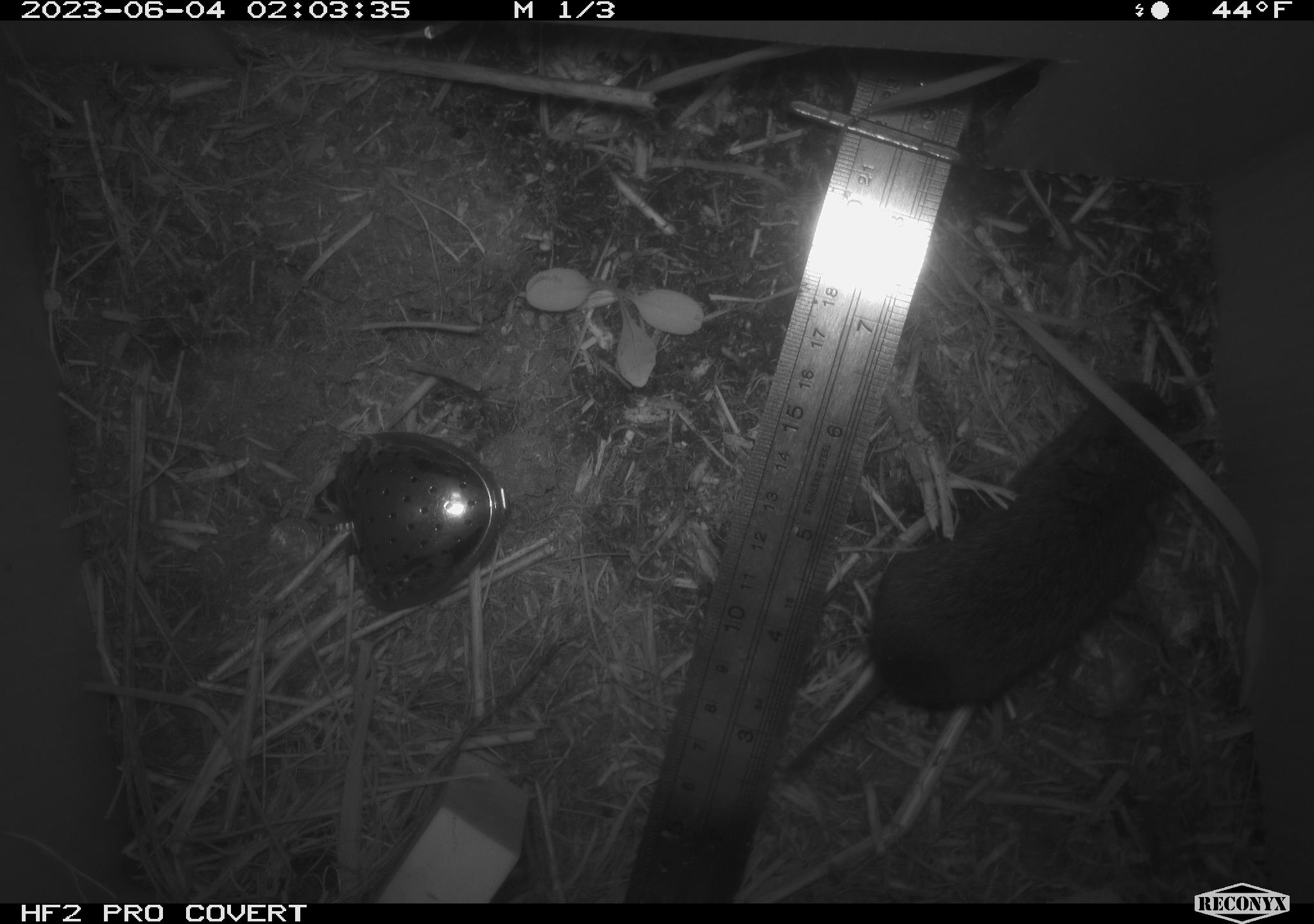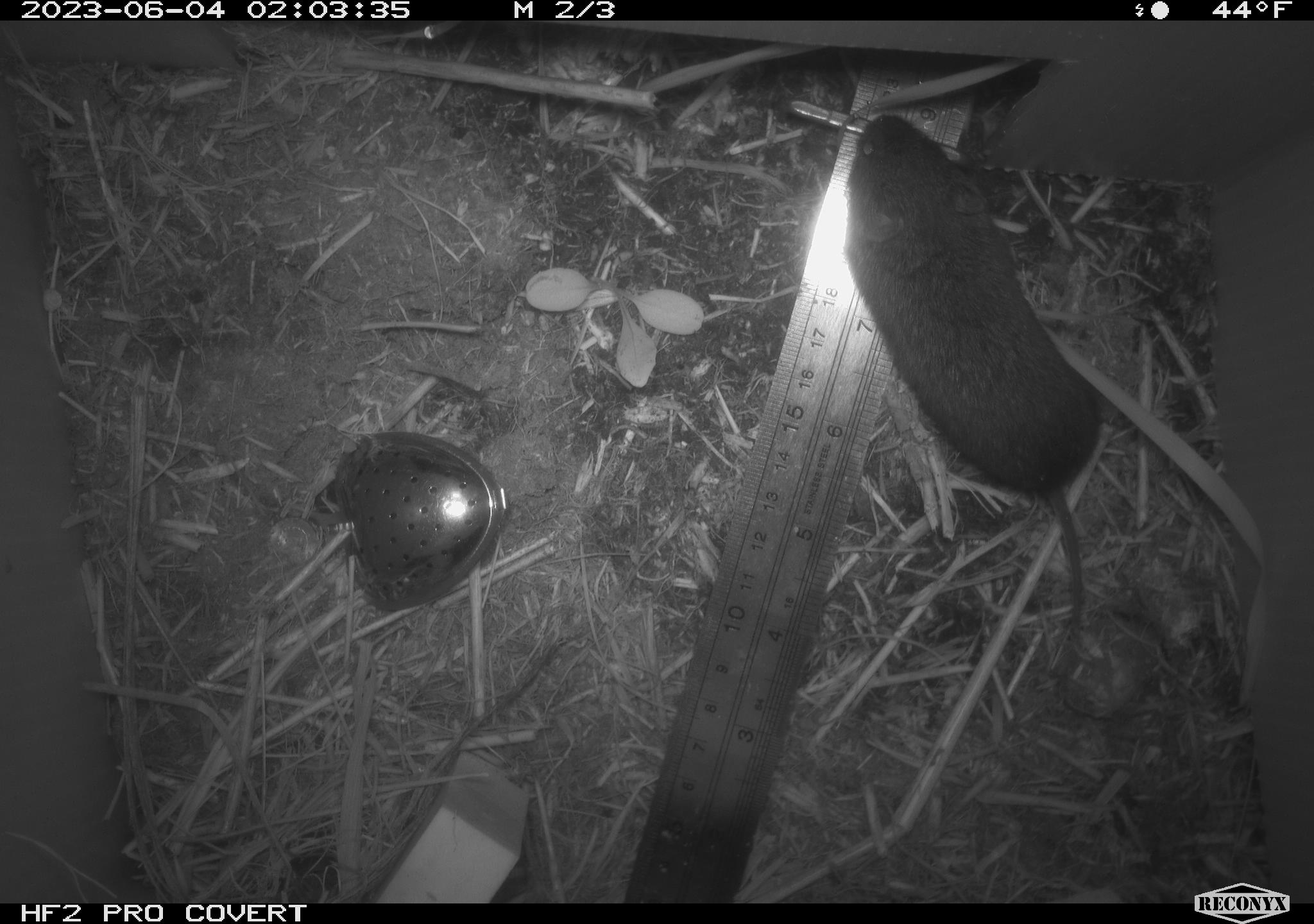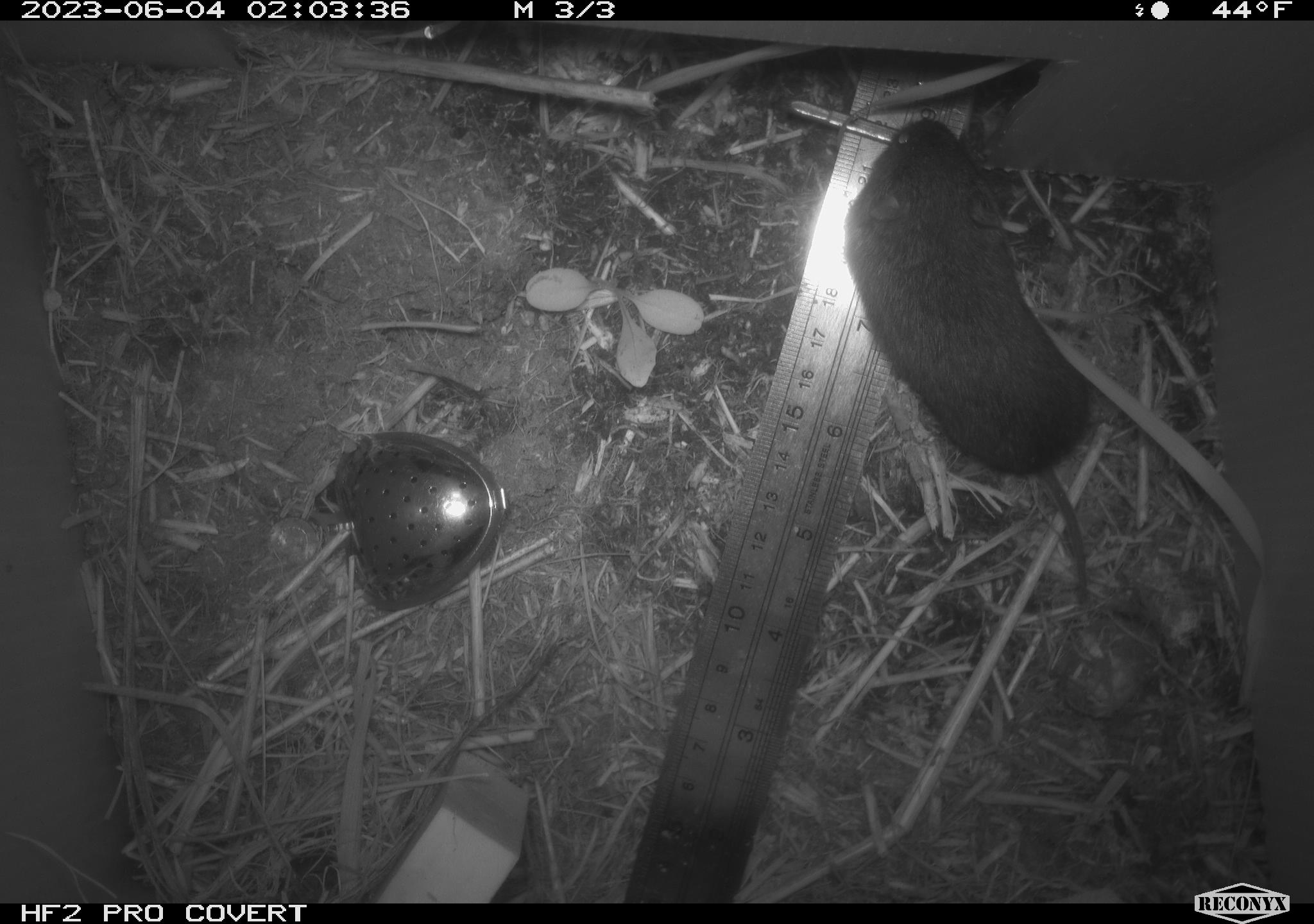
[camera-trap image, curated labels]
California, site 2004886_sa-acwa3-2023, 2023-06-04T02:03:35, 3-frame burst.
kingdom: Animalia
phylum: Chordata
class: Mammalia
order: Rodentia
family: Cricetidae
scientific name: Arvicolinae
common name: voles, lemmings, and muskrats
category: arvicolinae subfamily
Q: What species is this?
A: Arvicolinae subfamily (voles, lemmings, and muskrats) (Arvicolinae).